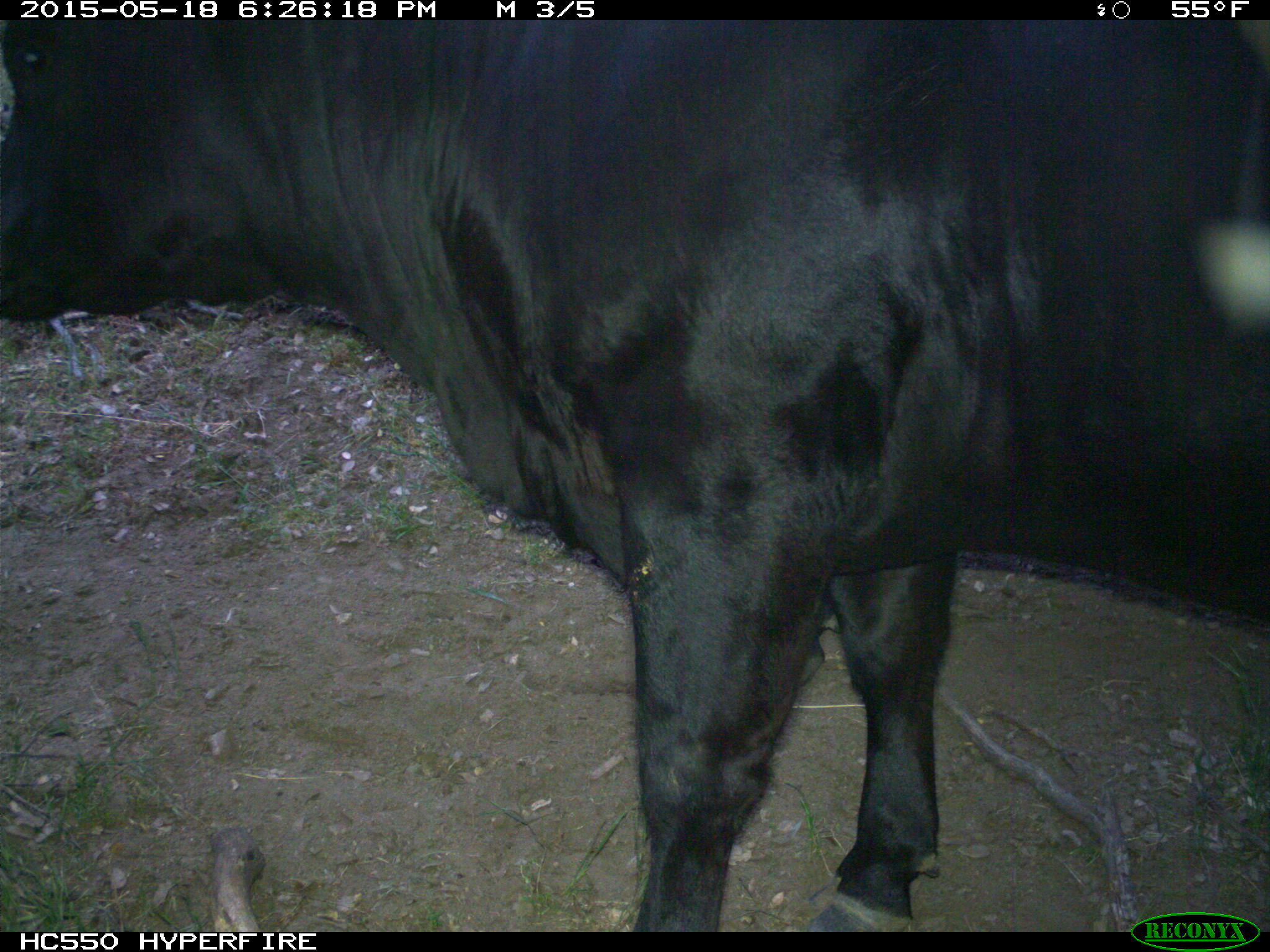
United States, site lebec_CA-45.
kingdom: Animalia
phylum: Chordata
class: Mammalia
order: Artiodactyla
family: Bovidae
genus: Bos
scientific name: Bos taurus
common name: domestic cow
Bos taurus (domestic cow).